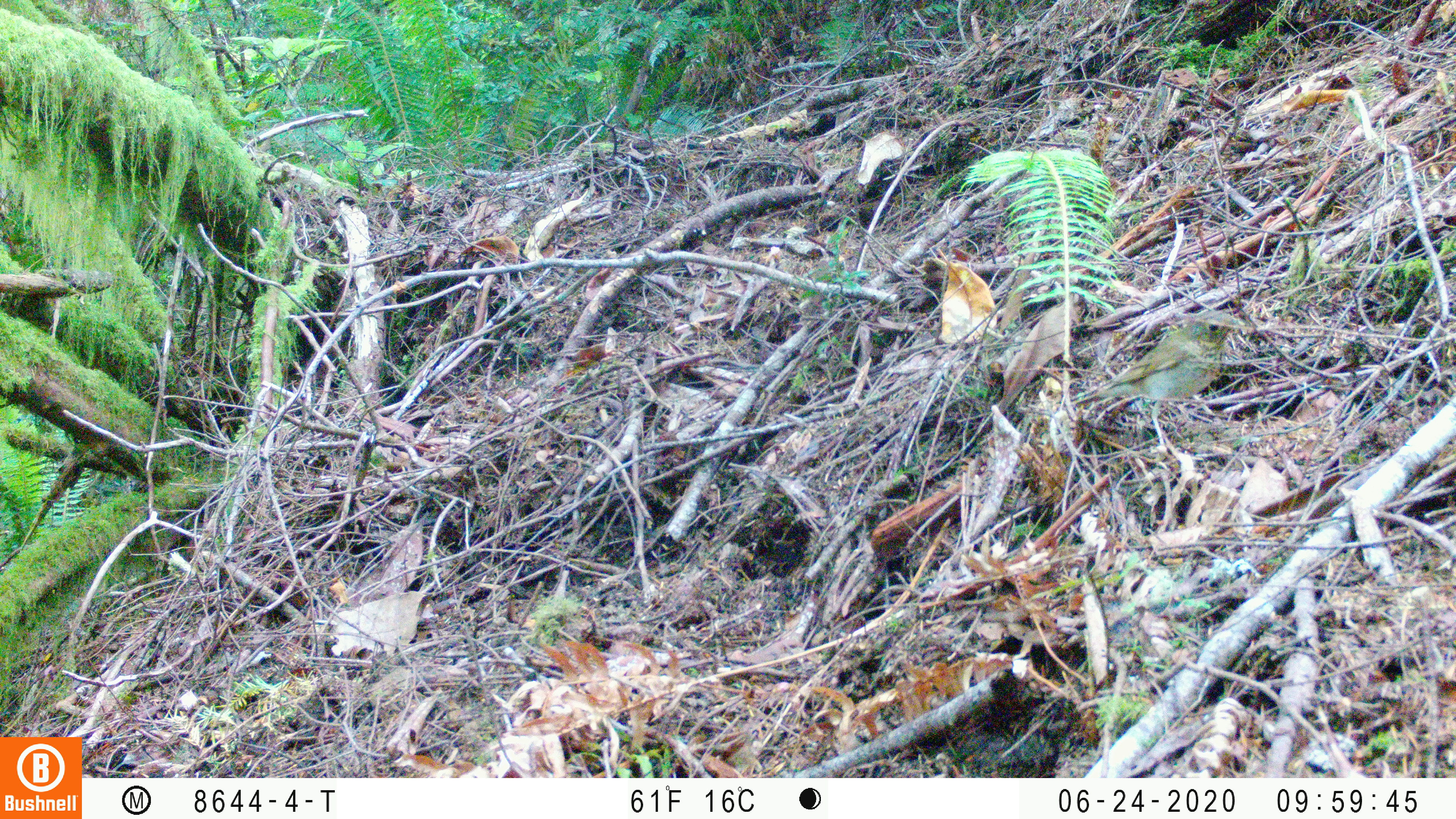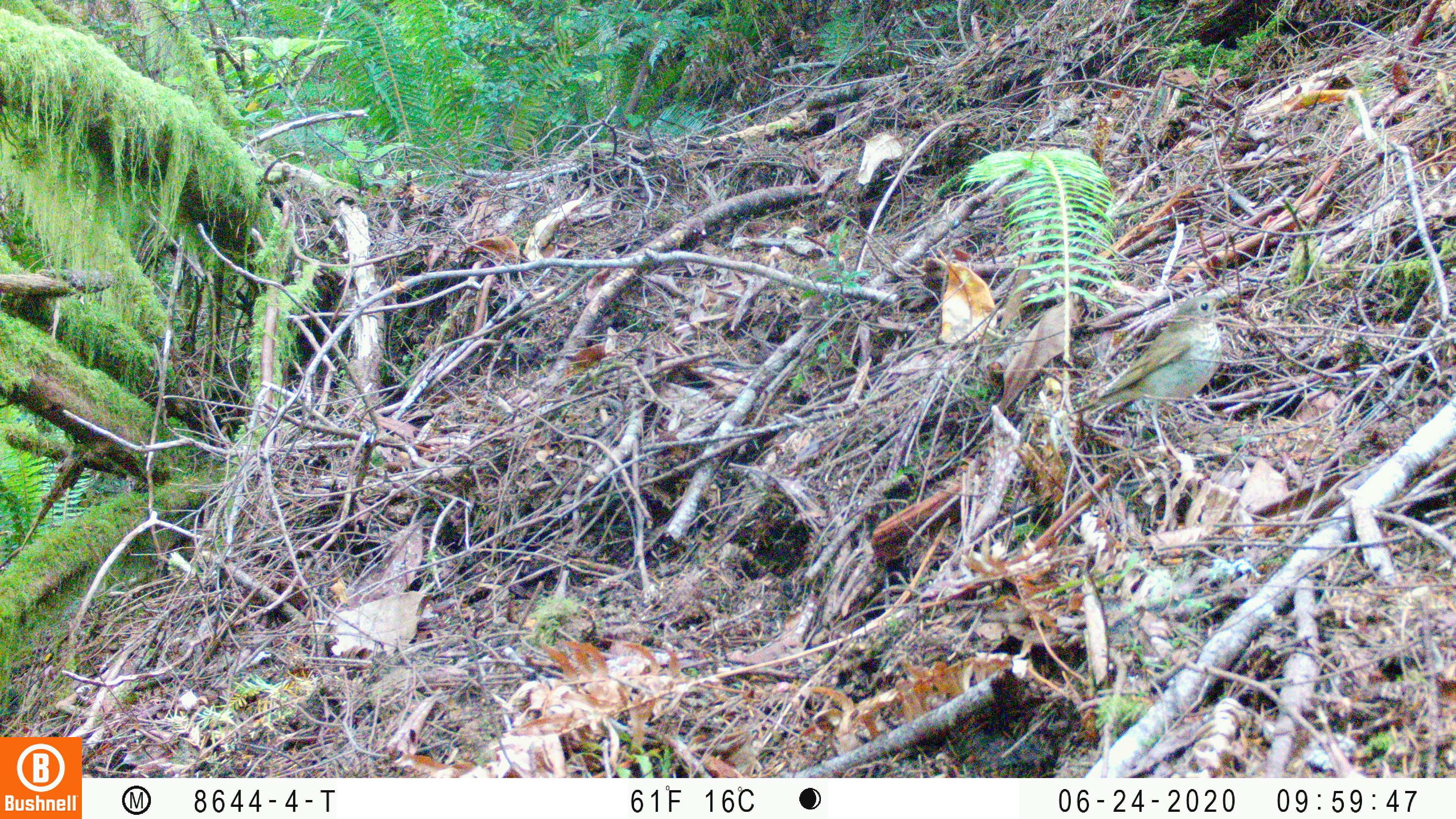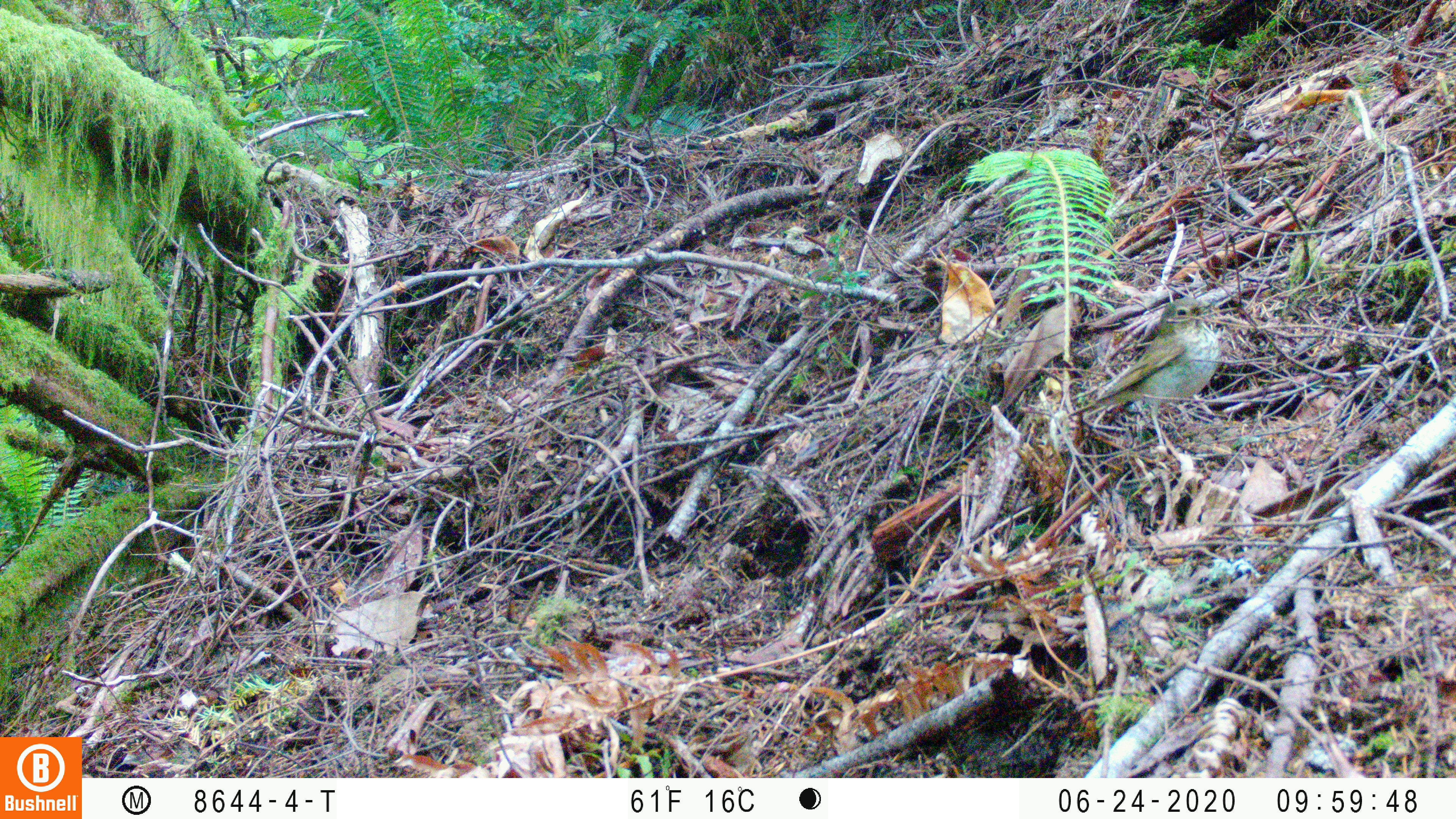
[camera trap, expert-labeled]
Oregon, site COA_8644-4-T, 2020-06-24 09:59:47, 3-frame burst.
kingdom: Animalia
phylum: Chordata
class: Aves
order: Passeriformes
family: Turdidae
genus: Catharus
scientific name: Catharus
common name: brown thrushes and nightingale-thrushes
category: catharus species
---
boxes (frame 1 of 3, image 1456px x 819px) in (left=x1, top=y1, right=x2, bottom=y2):
catharus species: (left=1045, top=300, right=1268, bottom=469)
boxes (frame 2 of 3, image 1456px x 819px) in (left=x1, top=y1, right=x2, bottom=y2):
catharus species: (left=1067, top=280, right=1246, bottom=466)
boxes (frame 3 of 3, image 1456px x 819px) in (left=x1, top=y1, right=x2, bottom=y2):
catharus species: (left=1062, top=285, right=1240, bottom=473)